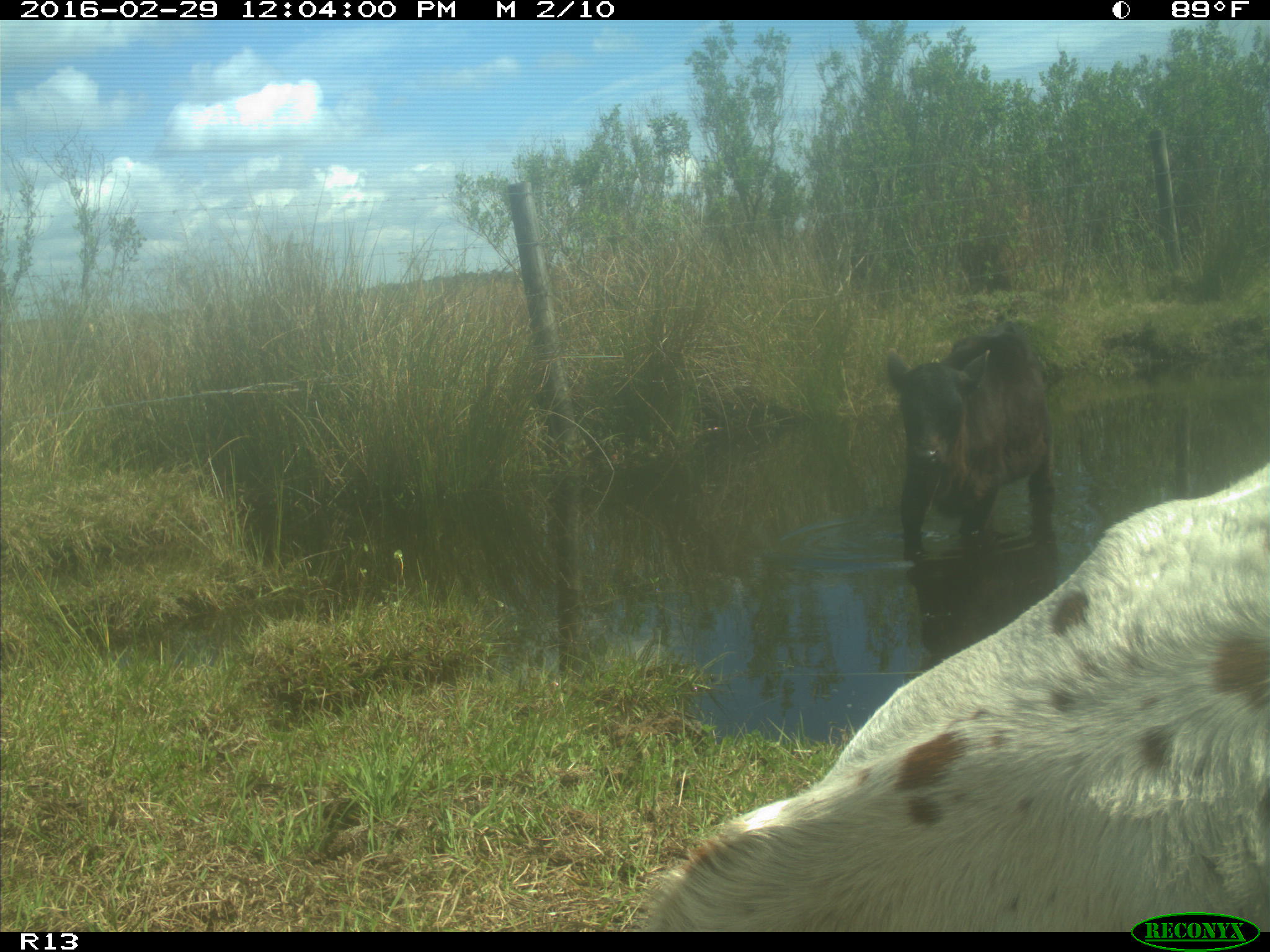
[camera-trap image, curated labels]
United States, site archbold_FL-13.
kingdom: Animalia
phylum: Chordata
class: Mammalia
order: Artiodactyla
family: Bovidae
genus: Bos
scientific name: Bos taurus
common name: domestic cow